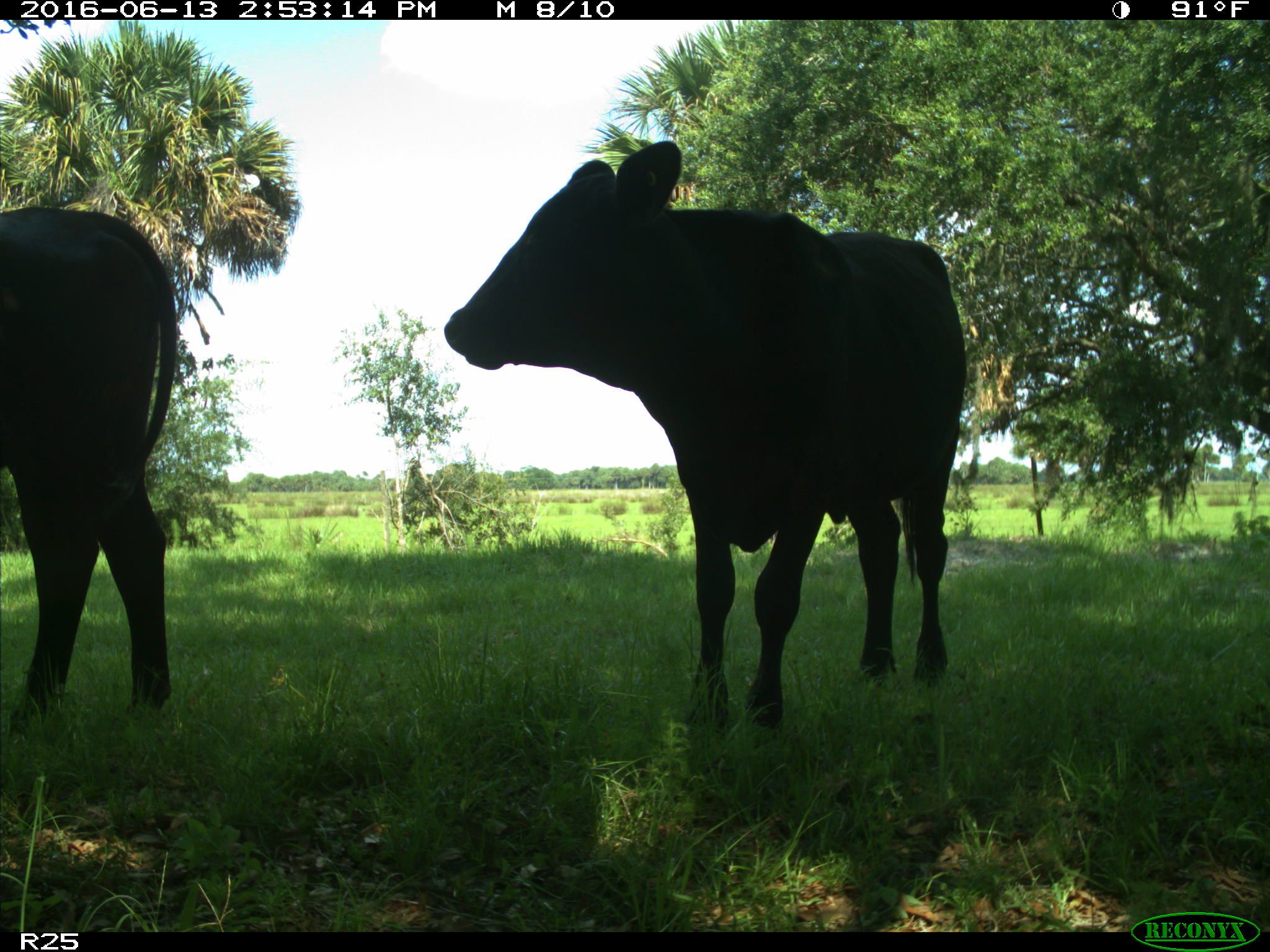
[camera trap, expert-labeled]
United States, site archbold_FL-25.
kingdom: Animalia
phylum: Chordata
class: Mammalia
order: Artiodactyla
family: Bovidae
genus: Bos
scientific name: Bos taurus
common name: domestic cow